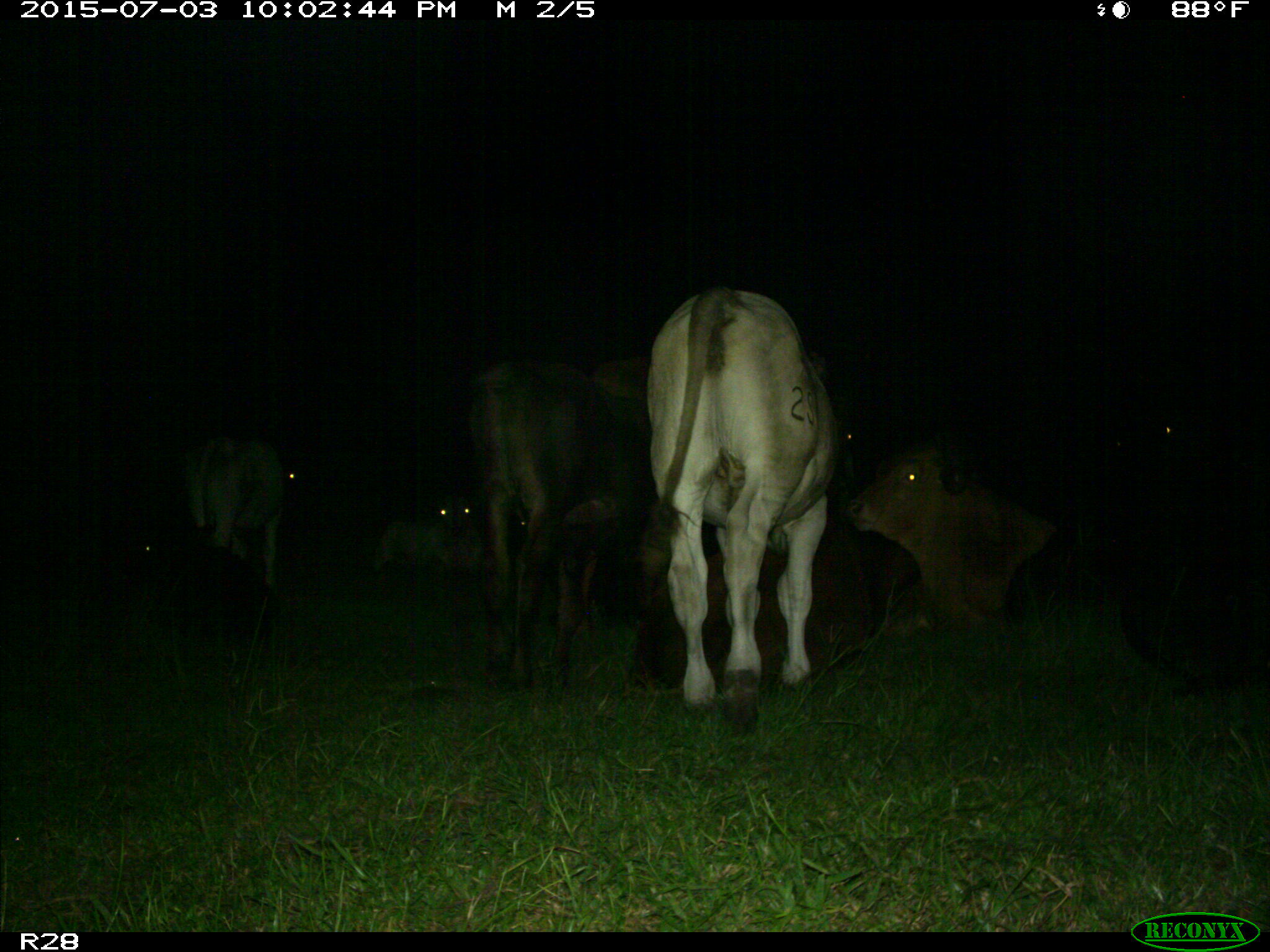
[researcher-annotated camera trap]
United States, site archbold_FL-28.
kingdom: Animalia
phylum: Chordata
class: Mammalia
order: Artiodactyla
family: Bovidae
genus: Bos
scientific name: Bos taurus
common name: domestic cow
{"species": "Bos taurus (domestic cow)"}